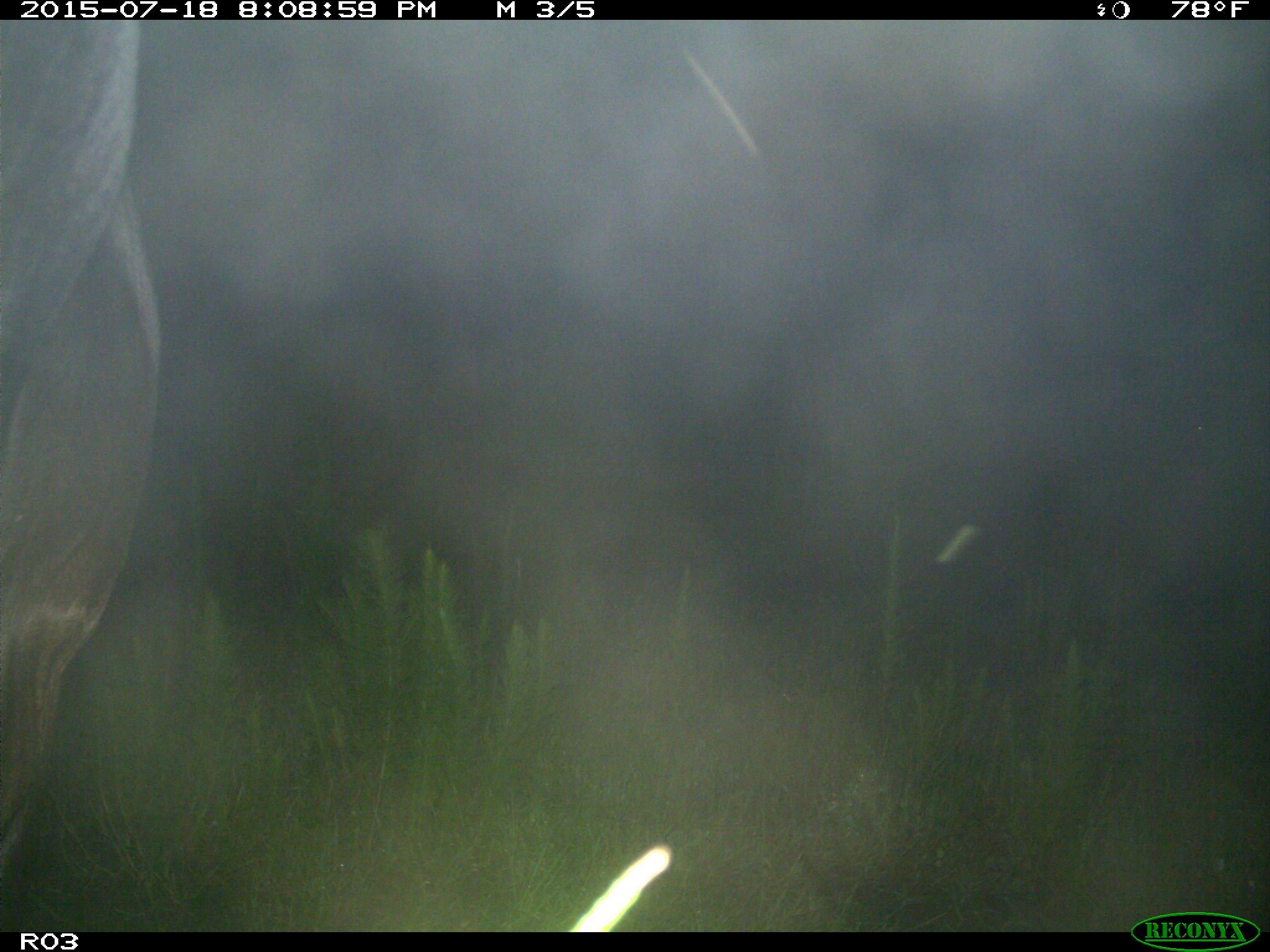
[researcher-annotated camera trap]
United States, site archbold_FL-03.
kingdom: Animalia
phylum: Chordata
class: Mammalia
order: Artiodactyla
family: Bovidae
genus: Bos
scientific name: Bos taurus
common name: domestic cow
Bos taurus (domestic cow).